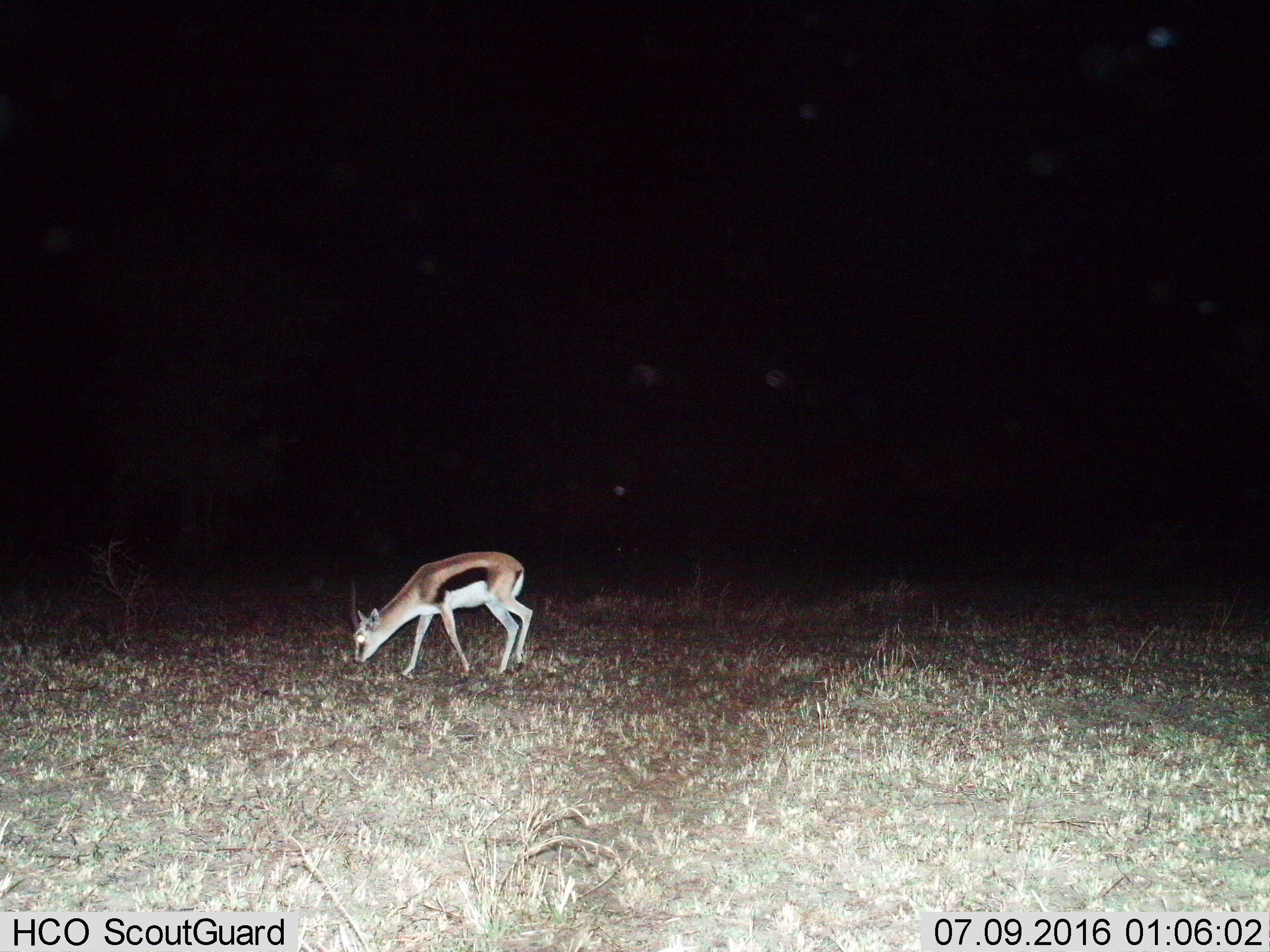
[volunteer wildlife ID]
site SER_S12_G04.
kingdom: Animalia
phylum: Chordata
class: Mammalia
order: Artiodactyla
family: Bovidae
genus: Eudorcas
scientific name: Eudorcas thomsonii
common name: thomson's gazelle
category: gazellethomsons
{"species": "gazellethomsons (thomson's gazelle) (Eudorcas thomsonii)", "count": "1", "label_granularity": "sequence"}